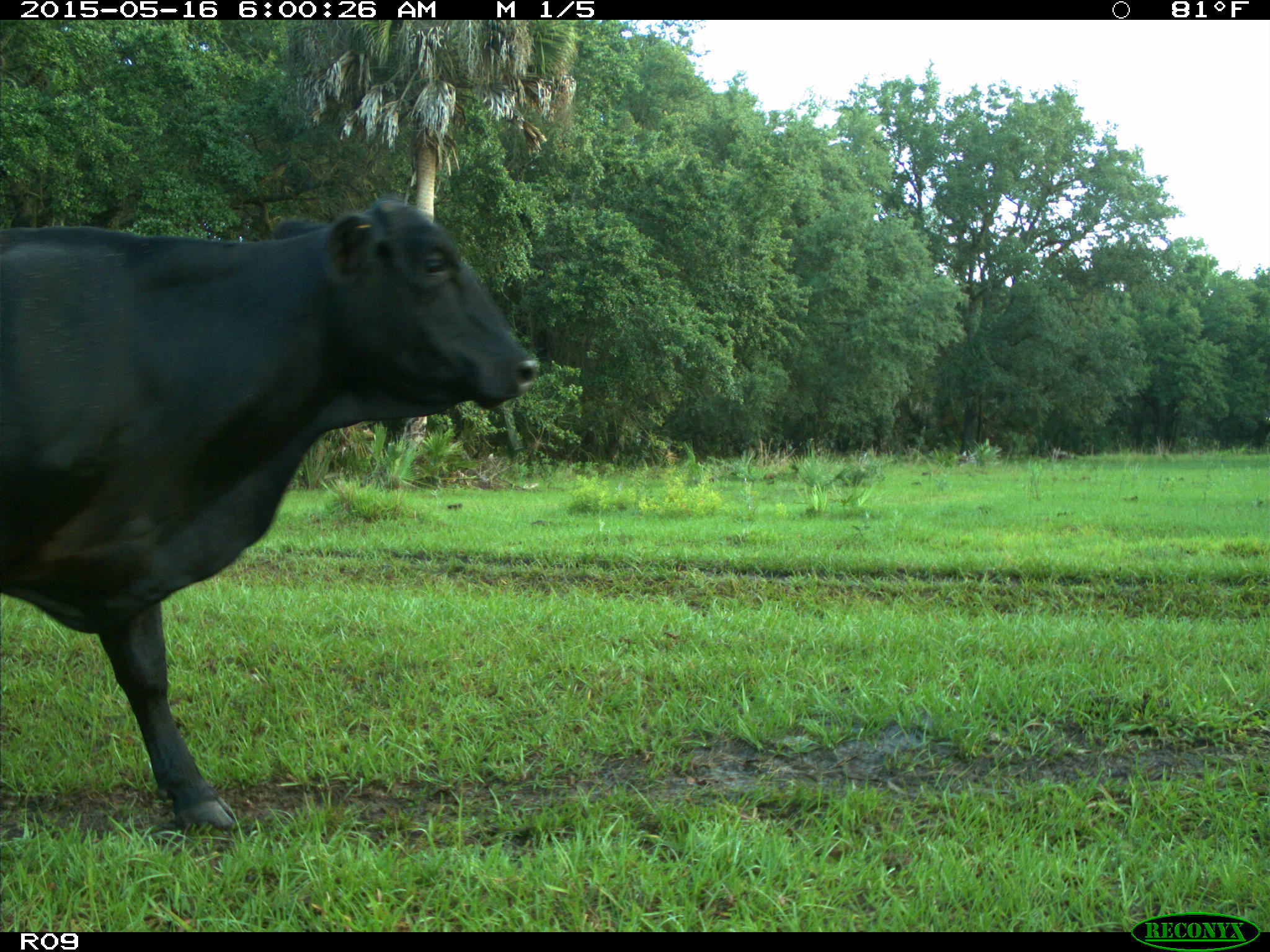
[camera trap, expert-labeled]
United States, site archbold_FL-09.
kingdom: Animalia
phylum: Chordata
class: Mammalia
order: Artiodactyla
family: Bovidae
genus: Bos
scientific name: Bos taurus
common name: domestic cow